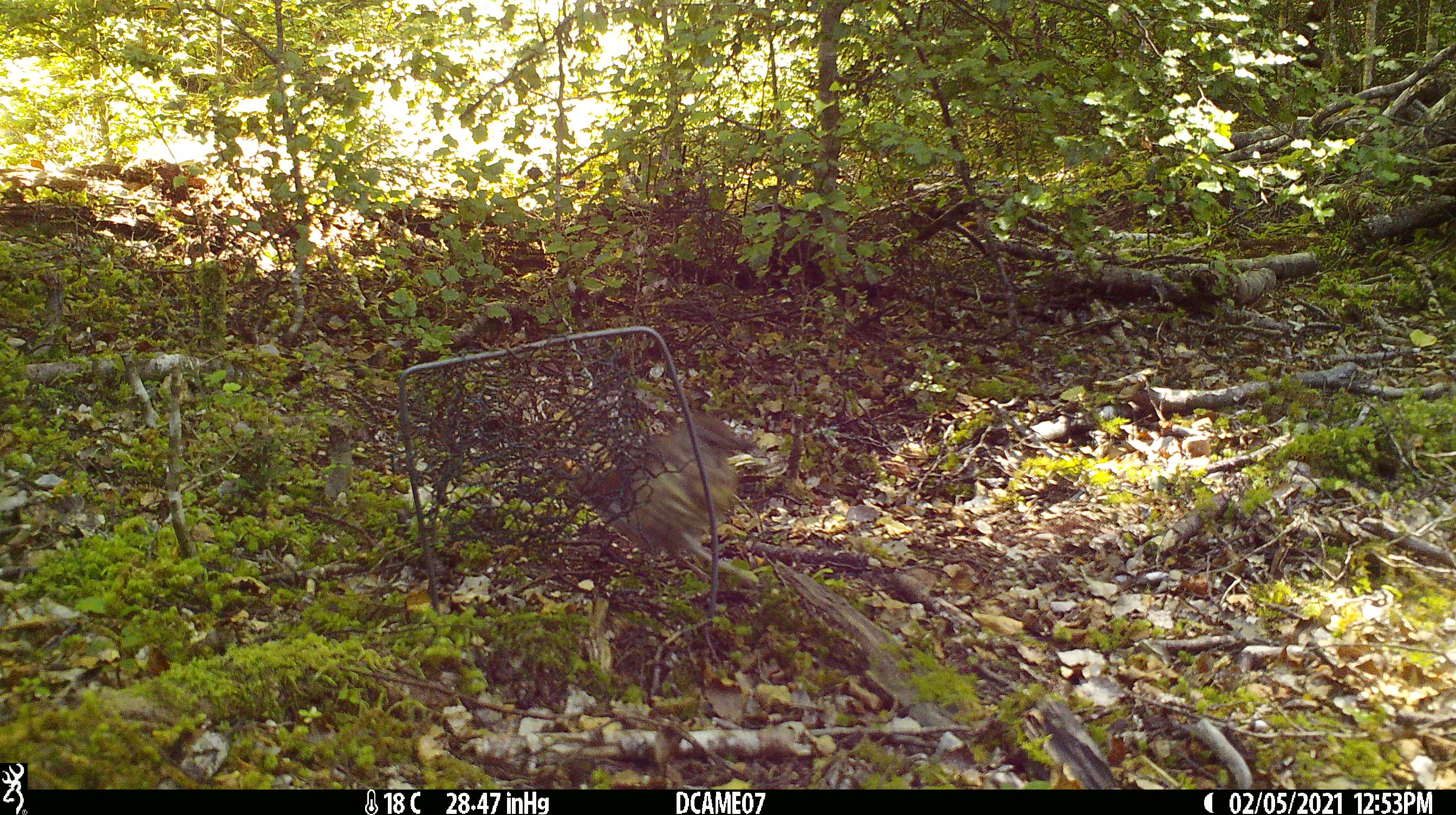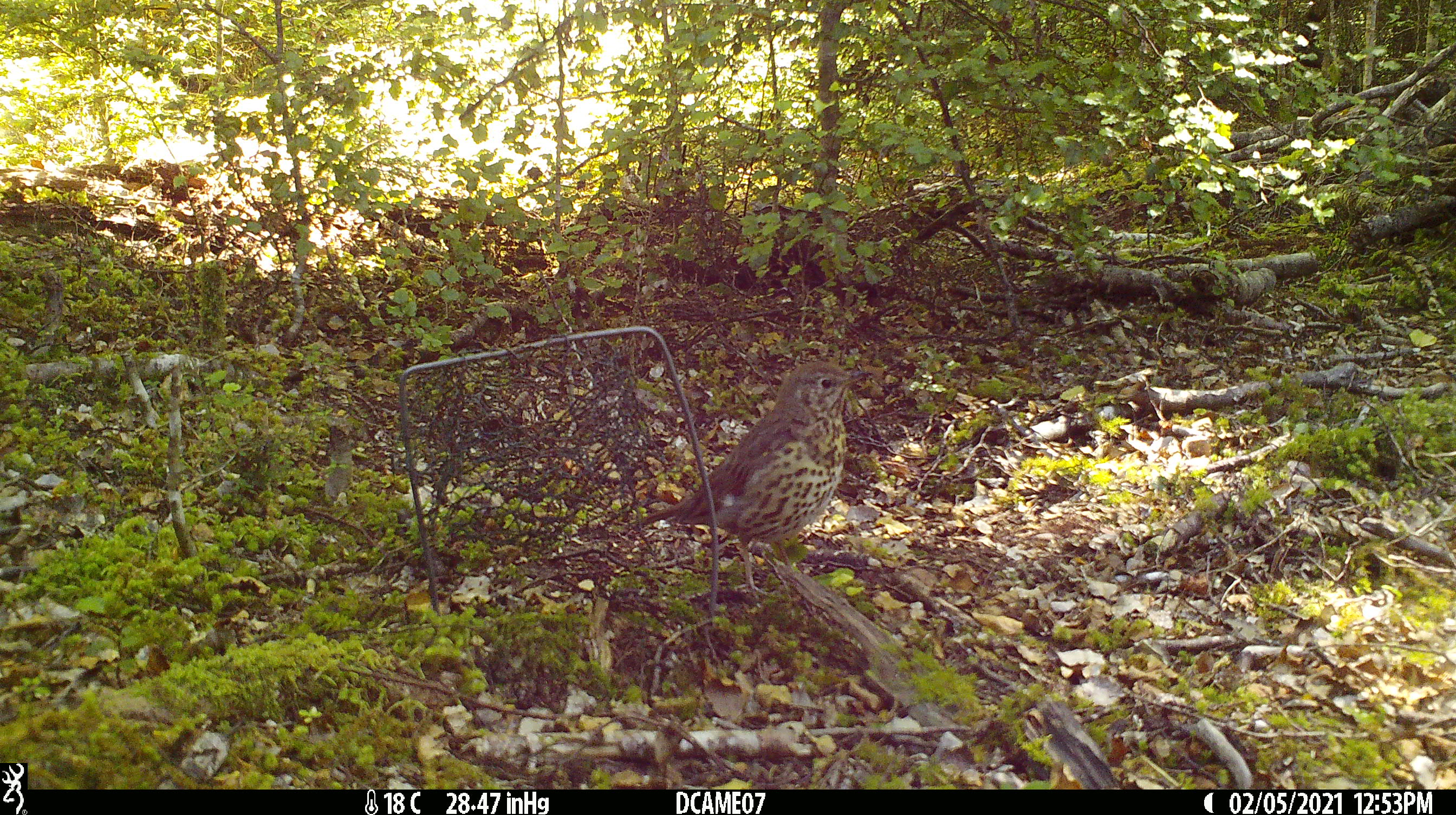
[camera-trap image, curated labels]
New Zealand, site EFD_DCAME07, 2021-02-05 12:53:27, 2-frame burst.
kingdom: Animalia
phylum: Chordata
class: Aves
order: Passeriformes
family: Turdidae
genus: Turdus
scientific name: Turdus philomelos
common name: song thrush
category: thrush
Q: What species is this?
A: Thrush (song thrush) (Turdus philomelos).